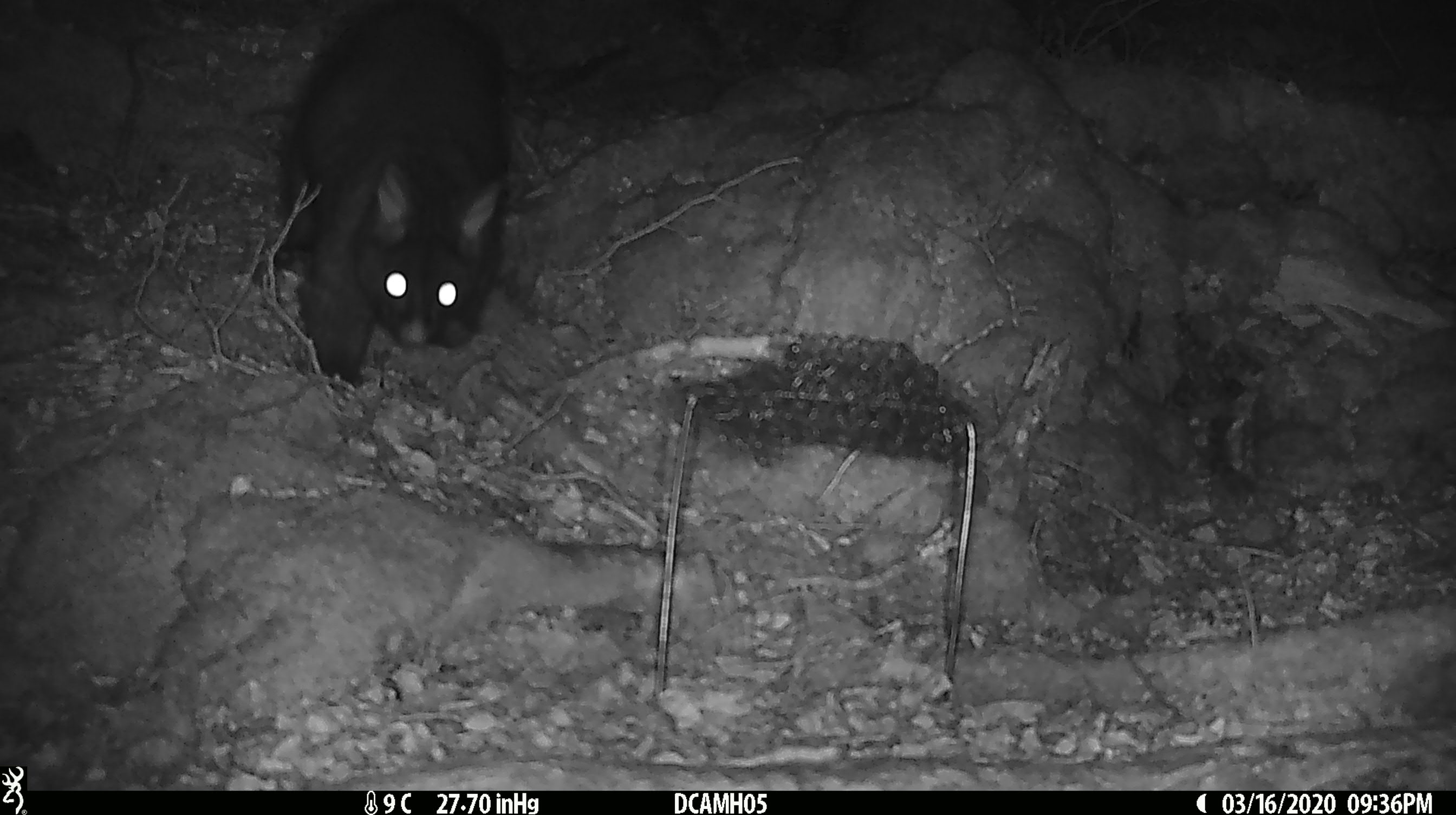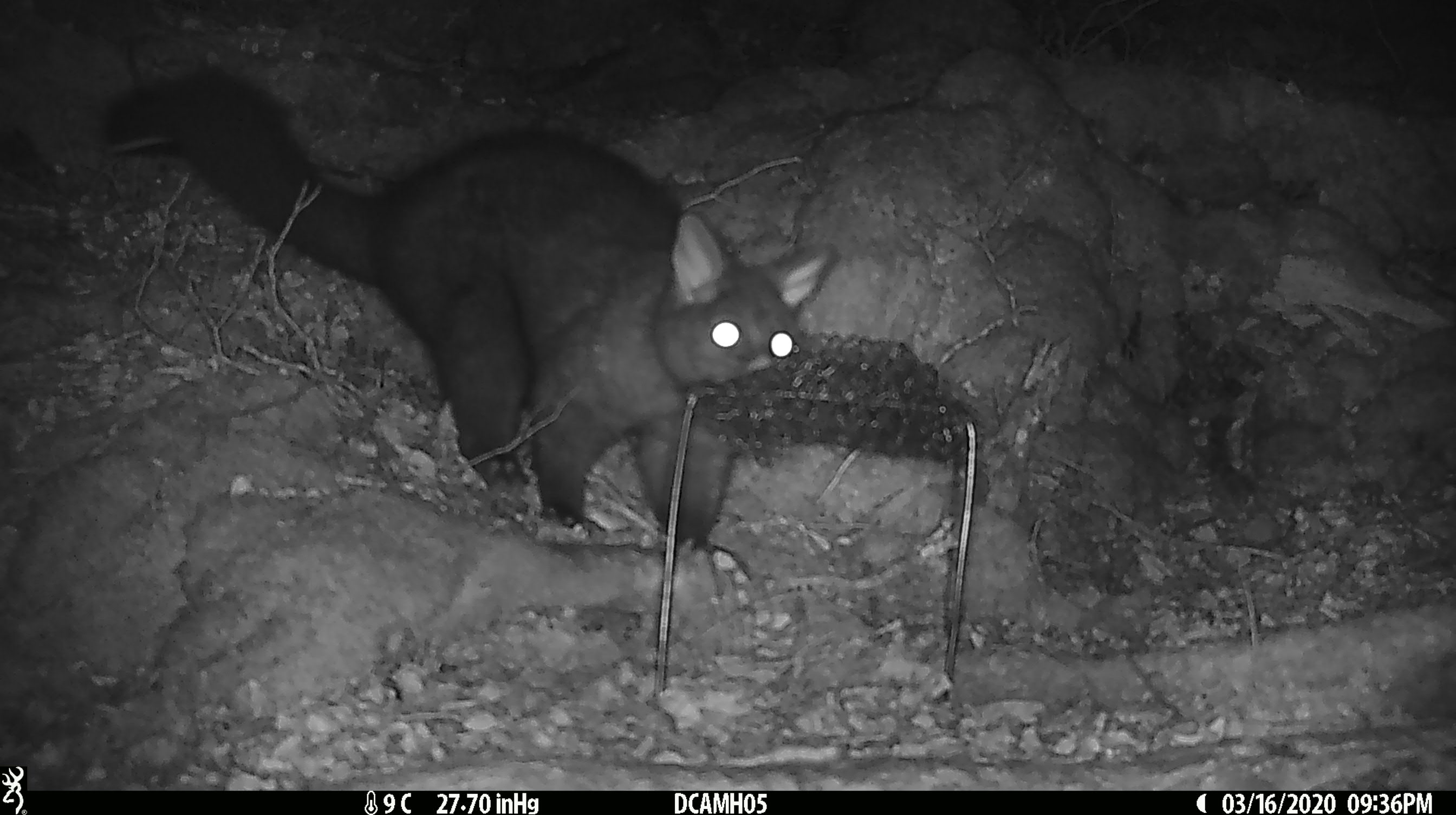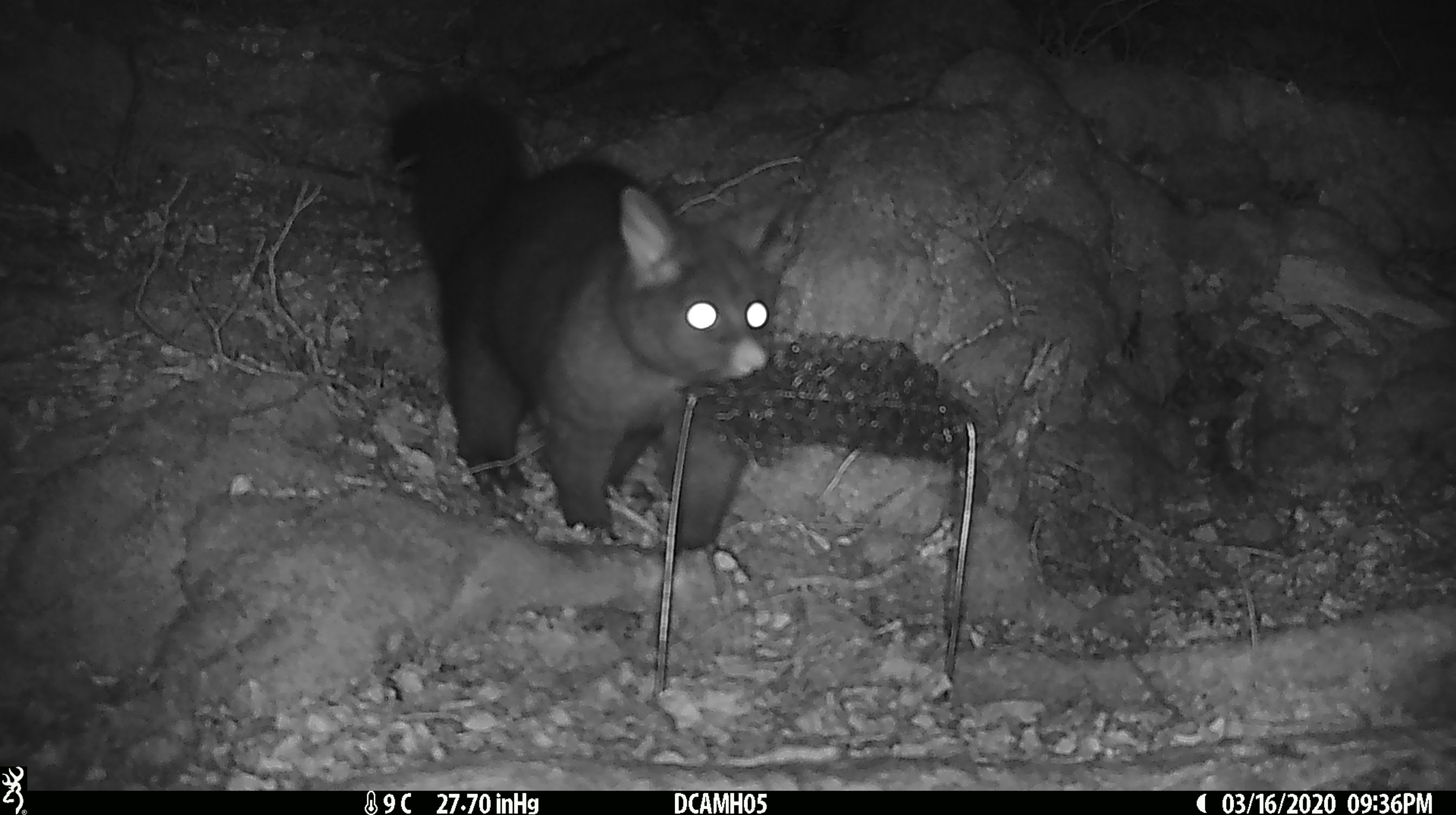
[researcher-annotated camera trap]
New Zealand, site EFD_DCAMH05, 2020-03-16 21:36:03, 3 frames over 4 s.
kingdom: Animalia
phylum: Chordata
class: Mammalia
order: Diprotodontia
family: Phalangeridae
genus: Trichosurus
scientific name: Trichosurus vulpecula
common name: common brushtail possum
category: possum